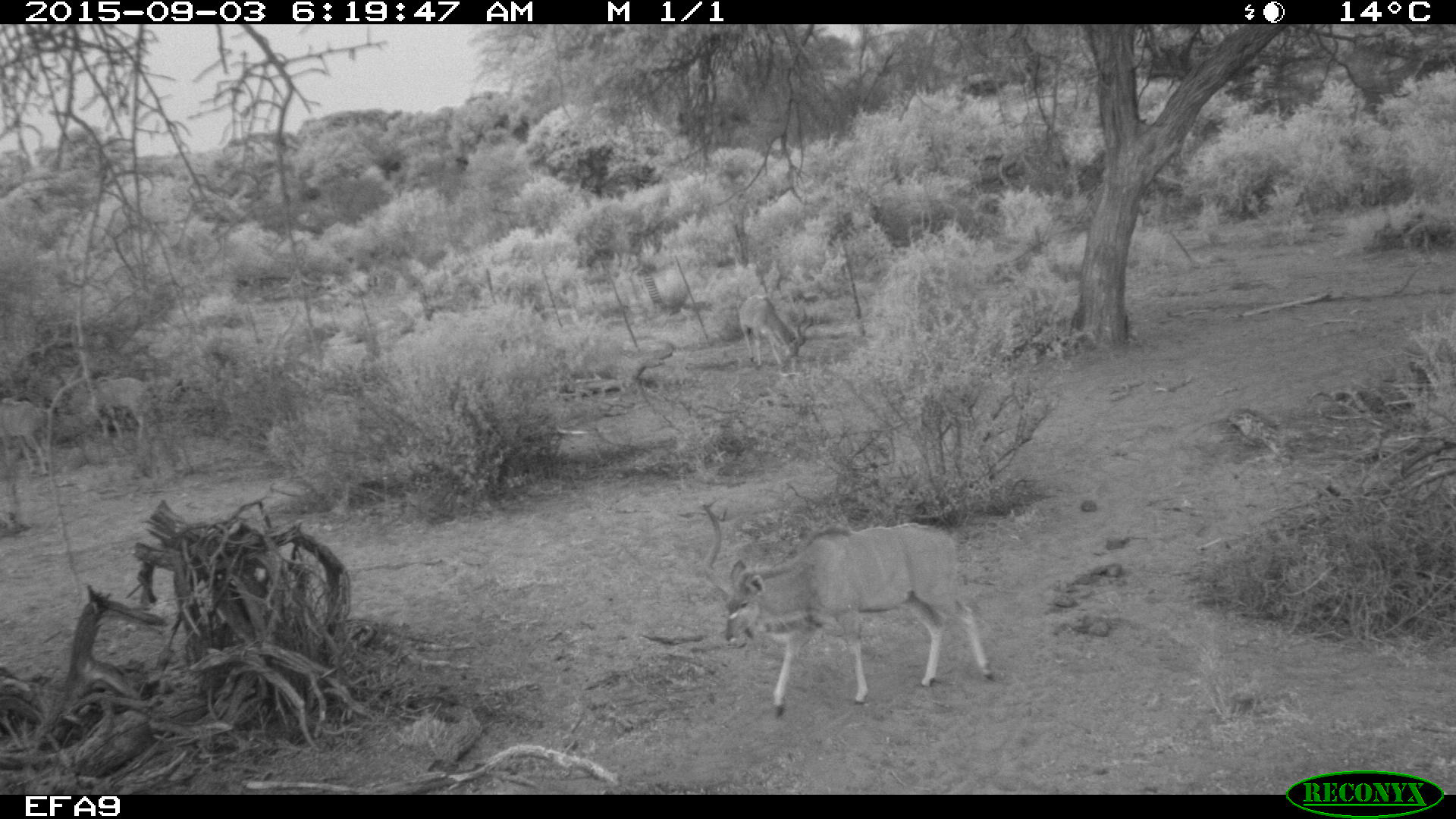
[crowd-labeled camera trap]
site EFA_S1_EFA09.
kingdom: Animalia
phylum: Chordata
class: Mammalia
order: Artiodactyla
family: Bovidae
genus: Tragelaphus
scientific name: Tragelaphus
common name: kudu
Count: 2.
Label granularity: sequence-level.